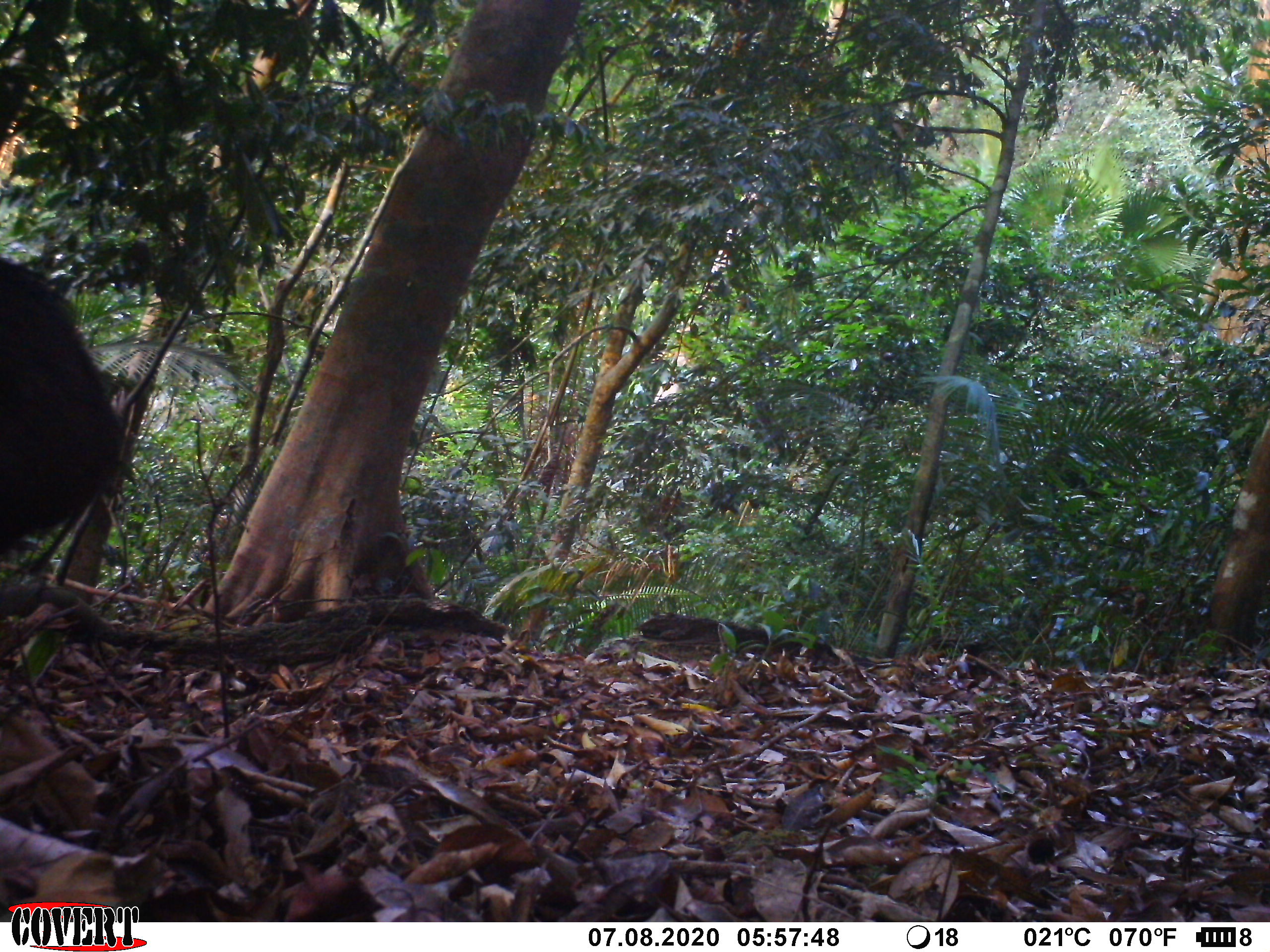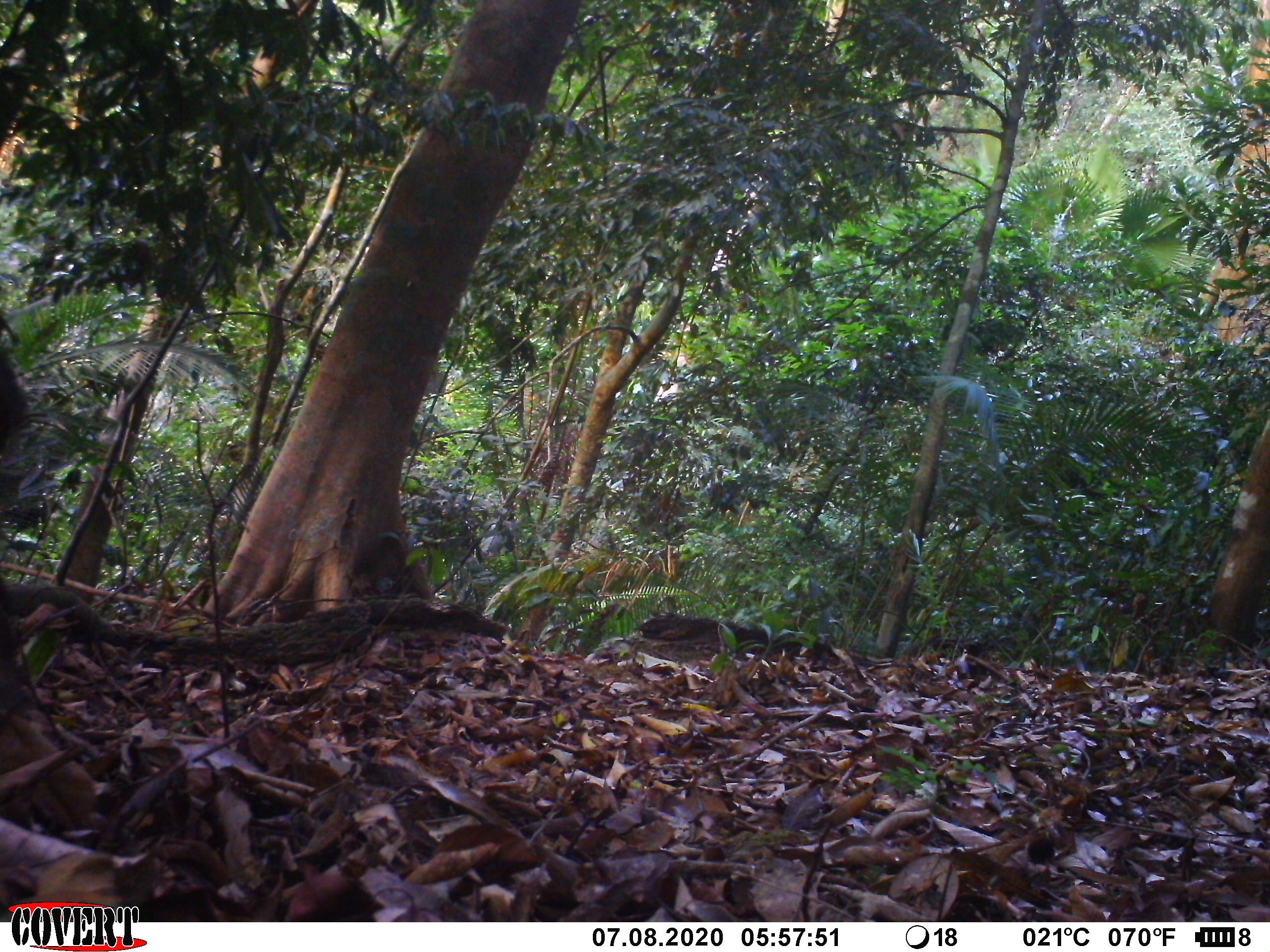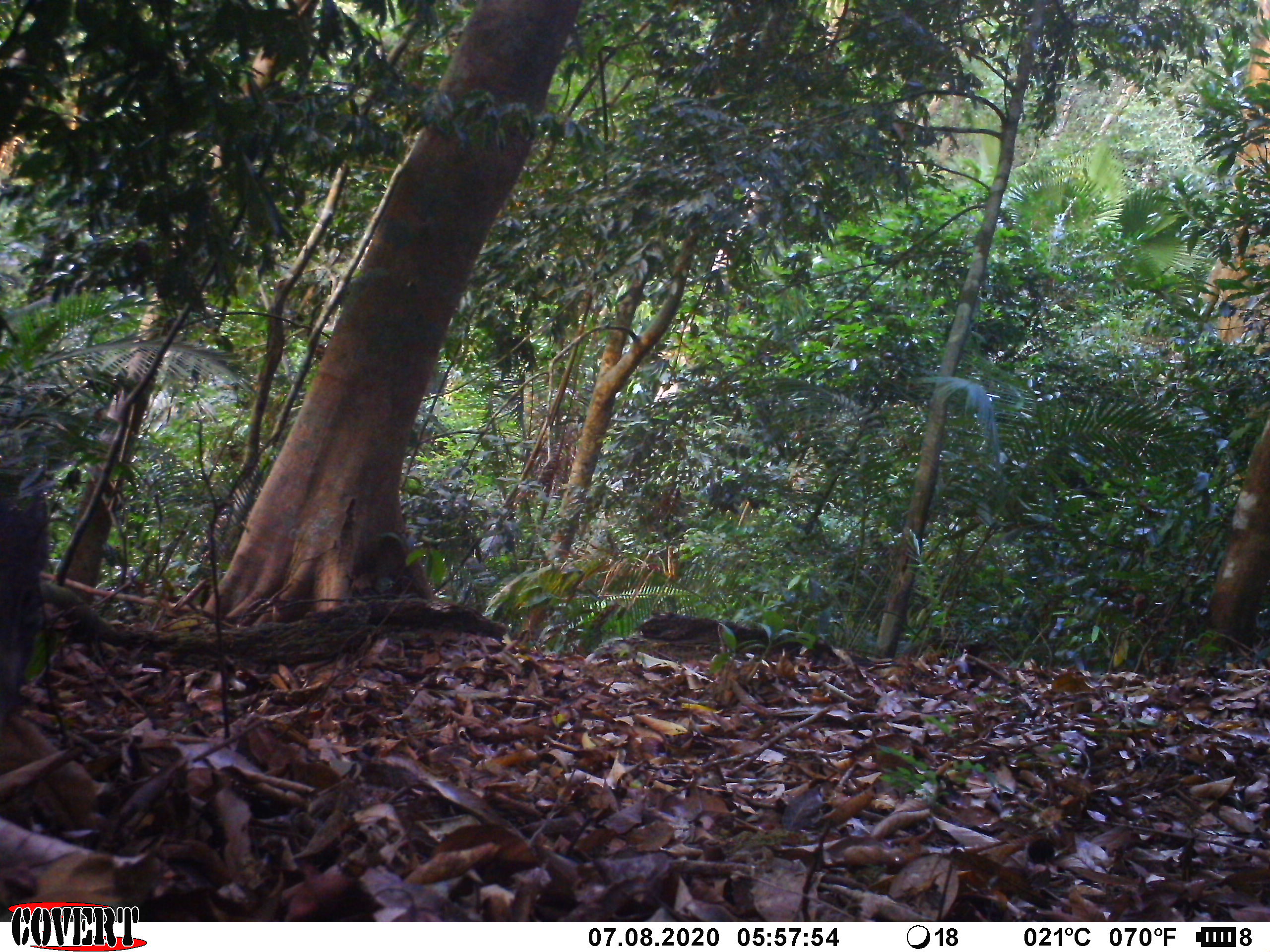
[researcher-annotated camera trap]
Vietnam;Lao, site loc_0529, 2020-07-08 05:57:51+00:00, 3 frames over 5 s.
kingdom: Animalia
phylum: Chordata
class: Mammalia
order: Artiodactyla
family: Suidae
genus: Sus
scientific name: Sus scrofa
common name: eurasian wild pig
Eurasian wild pig (Sus scrofa). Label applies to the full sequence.